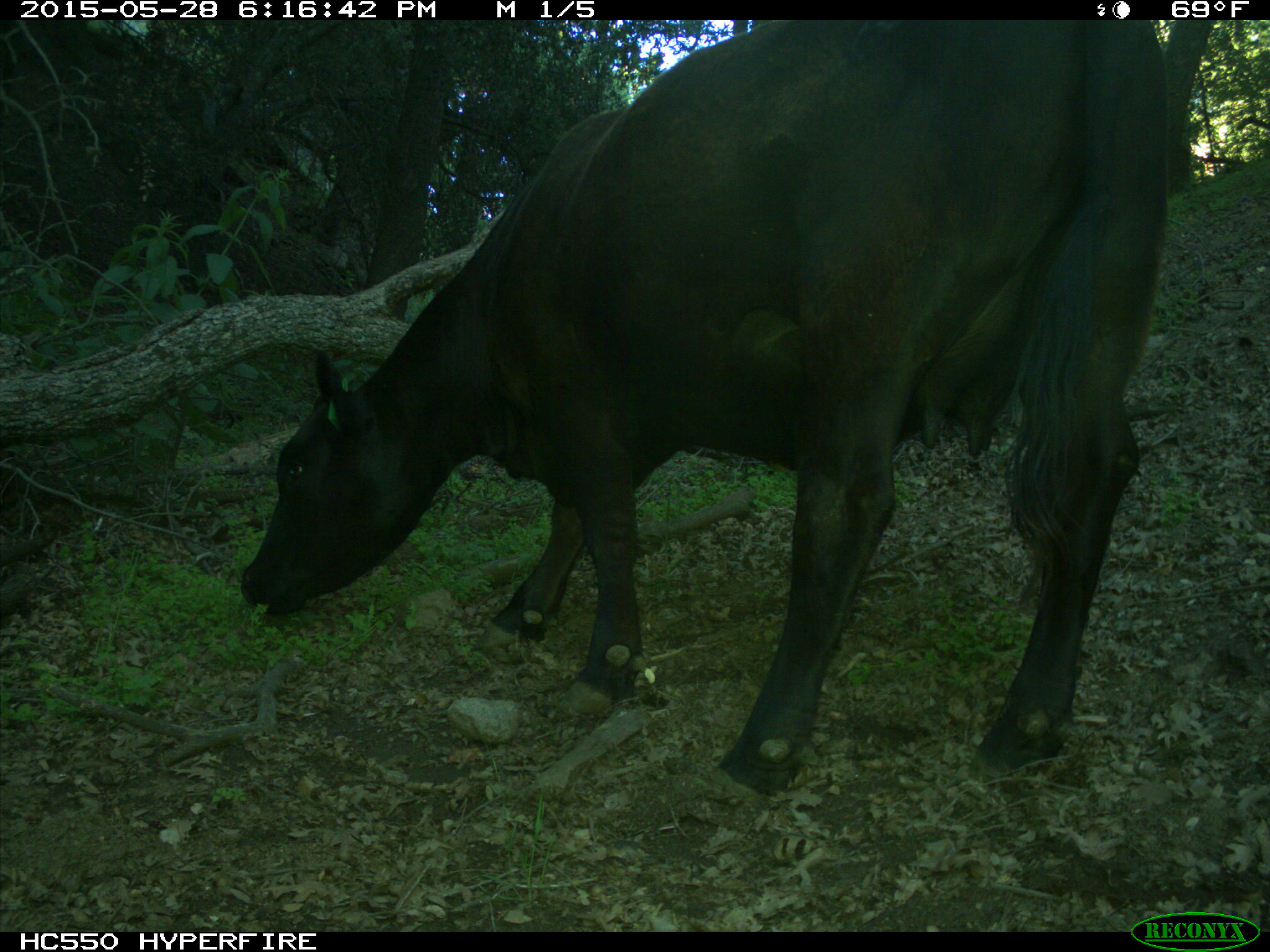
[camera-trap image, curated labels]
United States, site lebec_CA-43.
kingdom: Animalia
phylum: Chordata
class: Mammalia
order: Artiodactyla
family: Bovidae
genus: Bos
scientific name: Bos taurus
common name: domestic cow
Bos taurus (domestic cow).